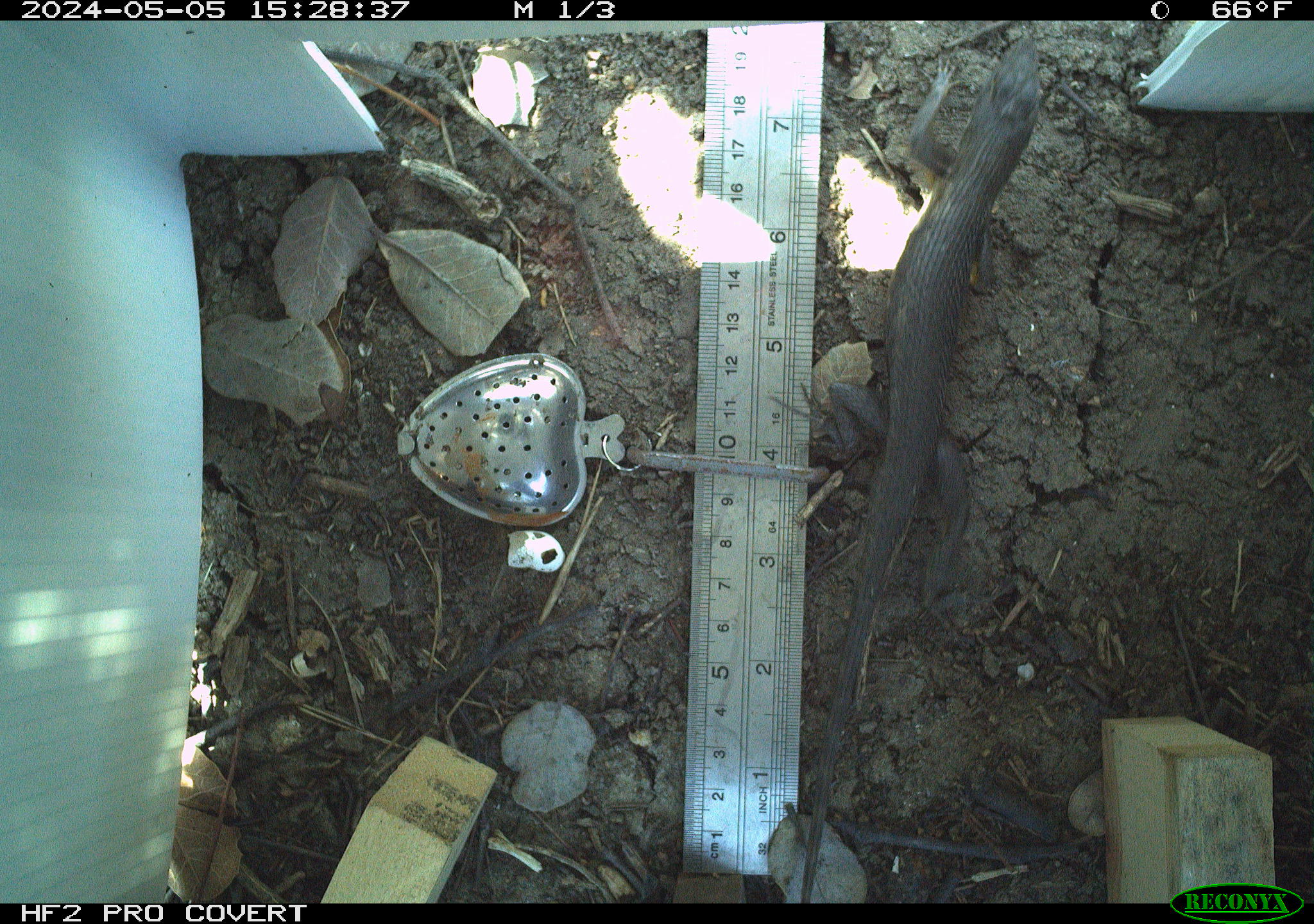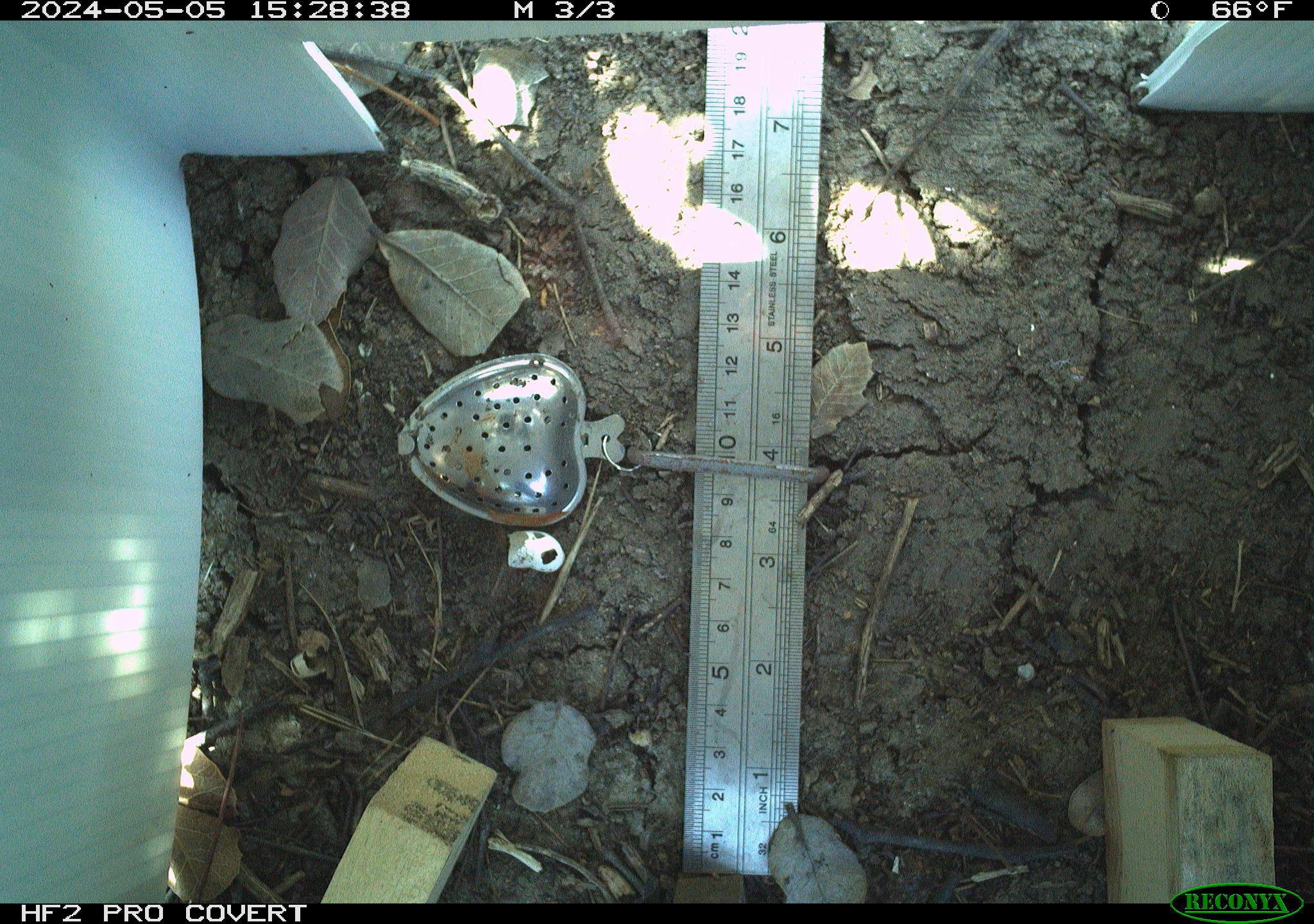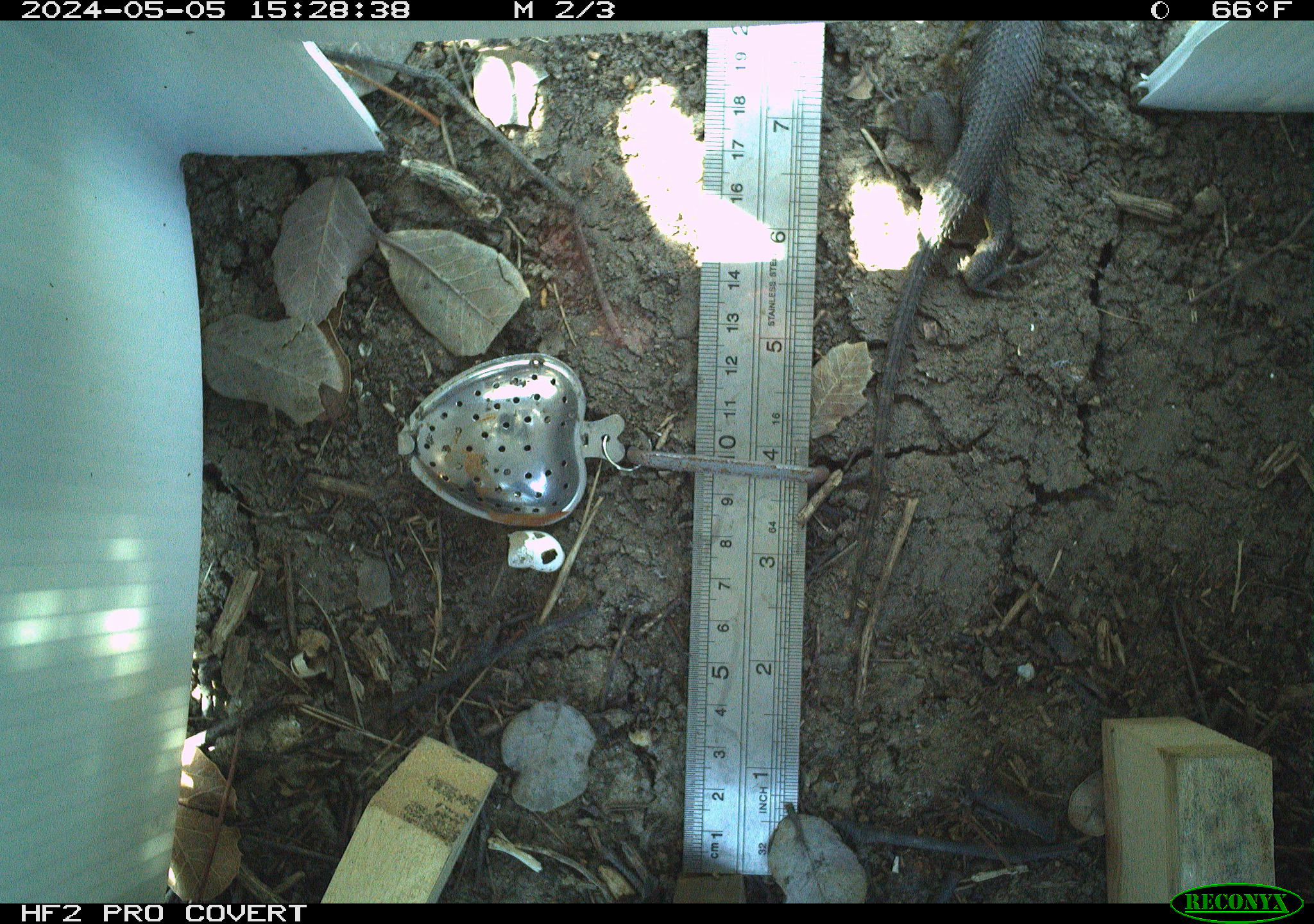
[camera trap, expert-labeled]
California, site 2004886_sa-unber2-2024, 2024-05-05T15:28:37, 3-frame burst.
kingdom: Animalia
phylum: Chordata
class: Reptilia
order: Squamata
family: Phrynosomatidae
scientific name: Phrynosomatidae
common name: phrynosomatid lizards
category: phrynosomatidae family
Phrynosomatidae family (phrynosomatid lizards) (Phrynosomatidae).